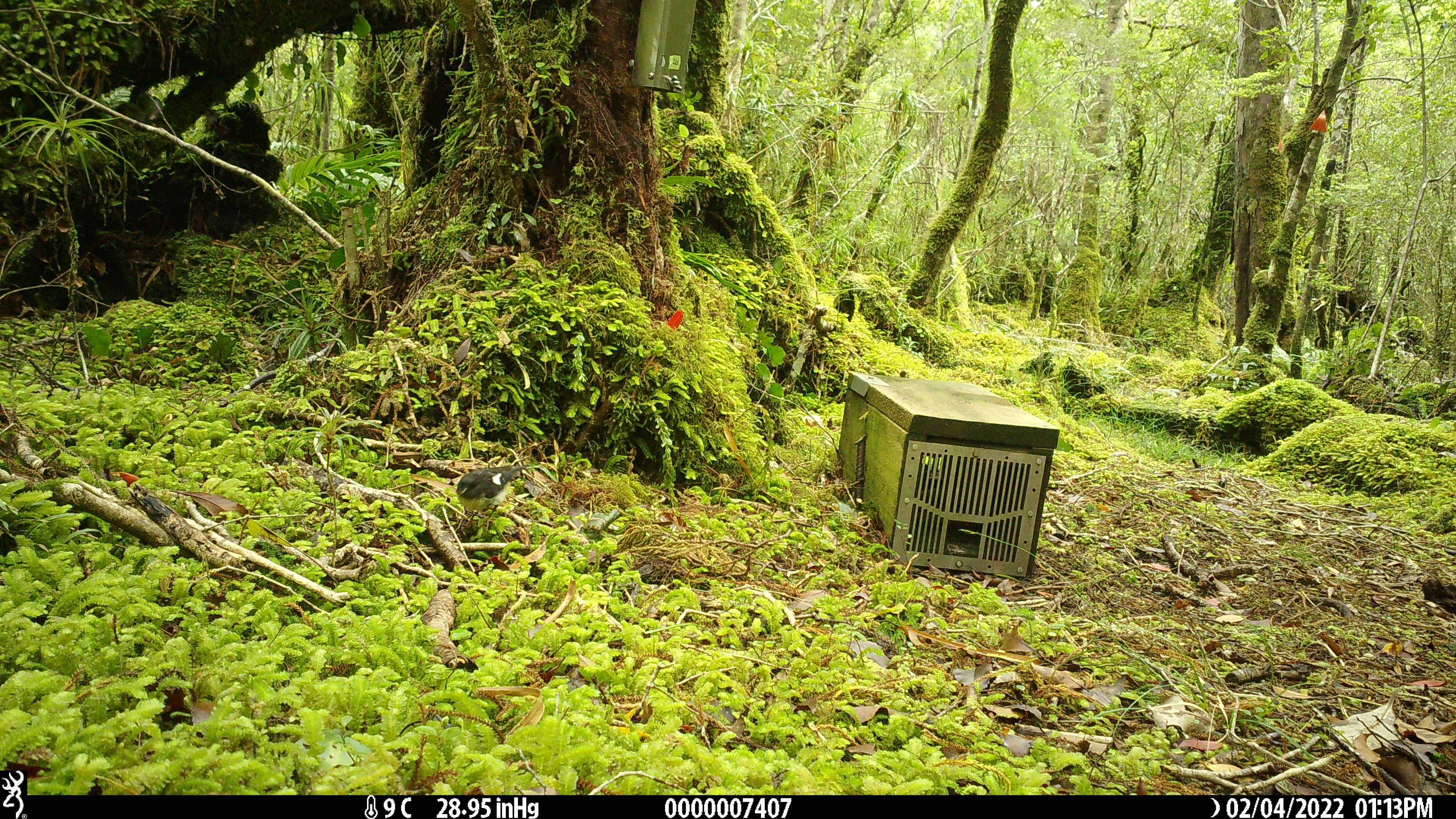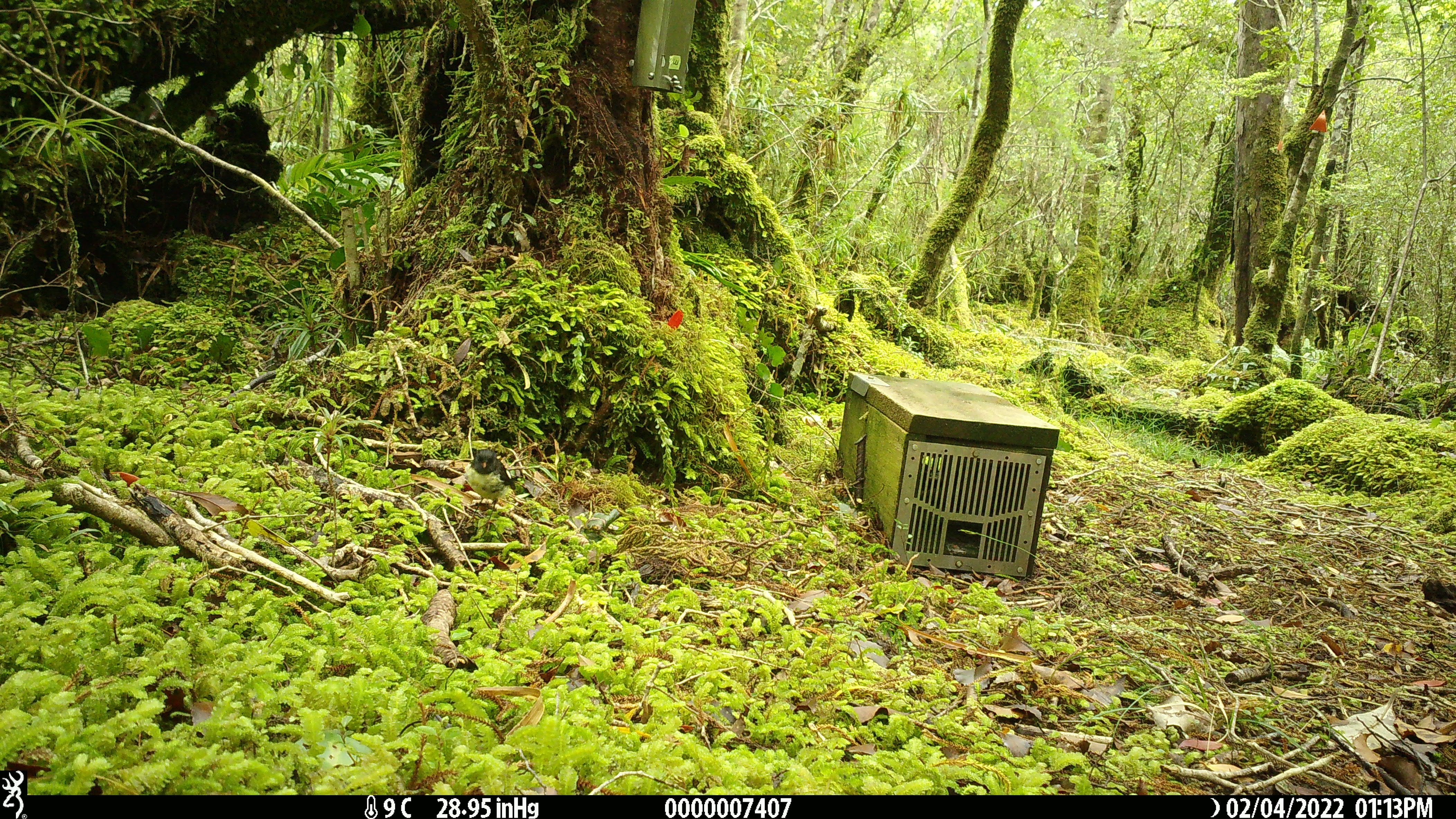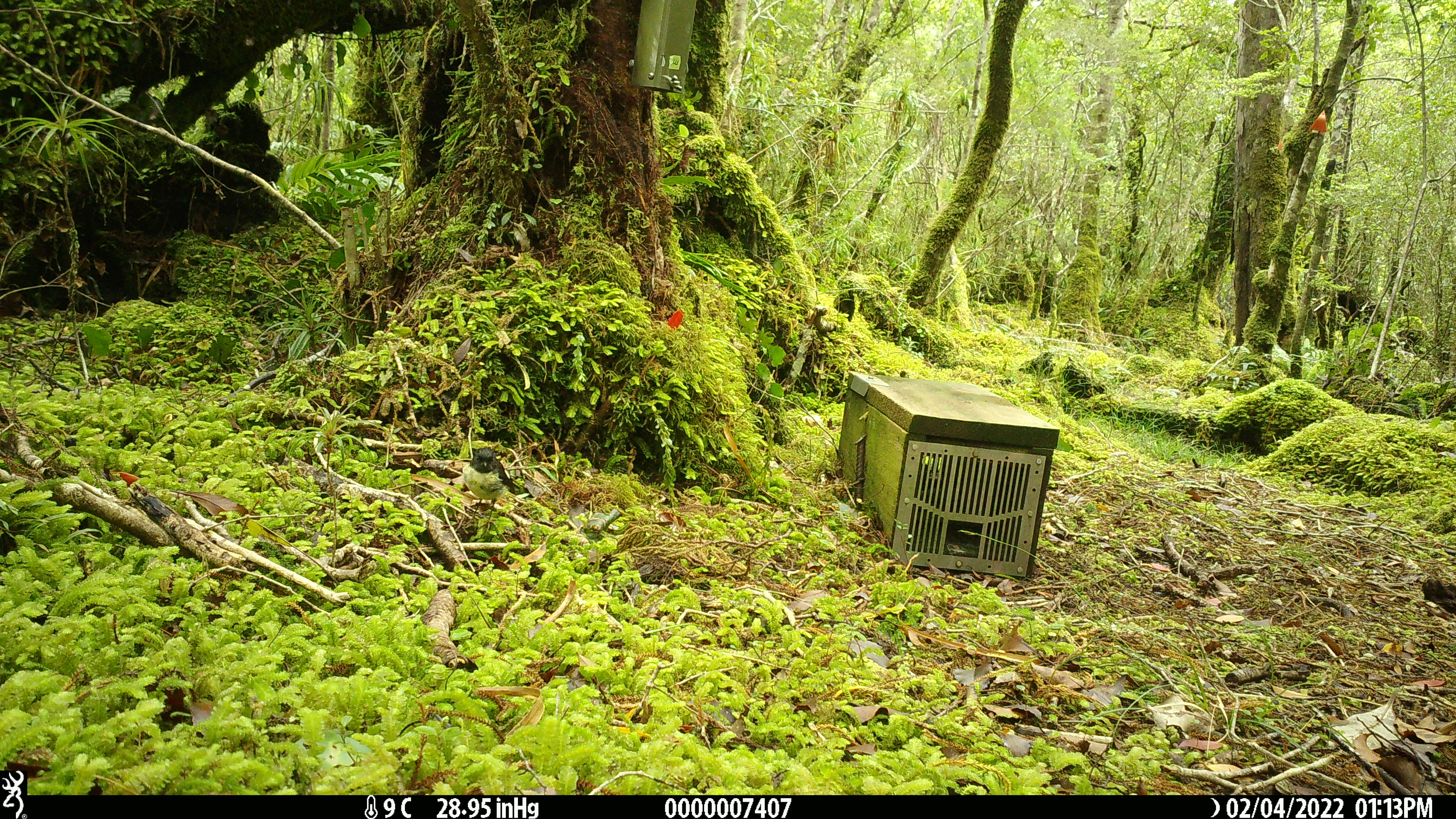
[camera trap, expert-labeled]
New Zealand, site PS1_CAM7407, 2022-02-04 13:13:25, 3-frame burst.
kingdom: Animalia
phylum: Chordata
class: Aves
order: Passeriformes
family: Petroicidae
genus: Petroica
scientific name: Petroica macrocephala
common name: tomtit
Tomtit (Petroica macrocephala).